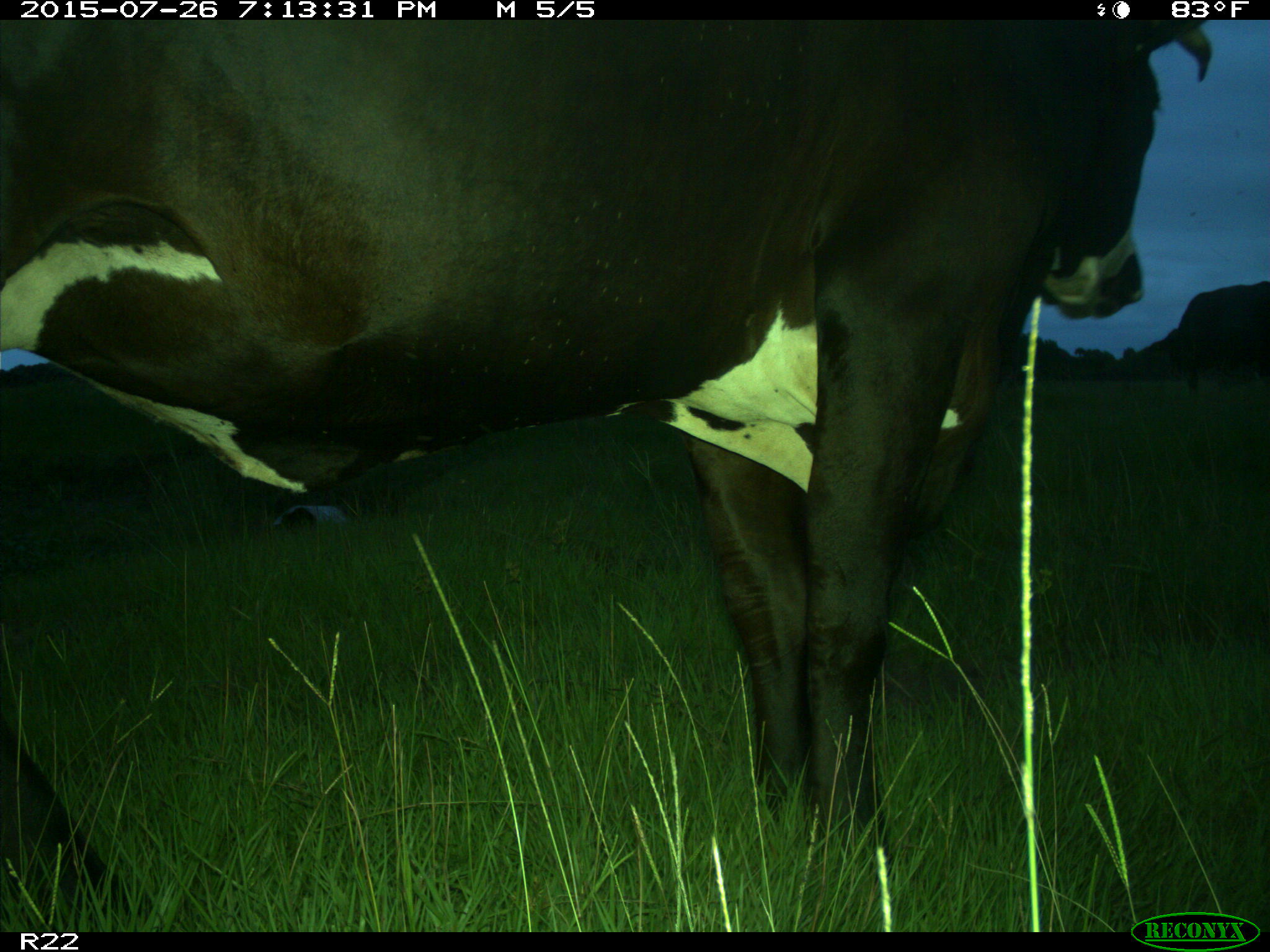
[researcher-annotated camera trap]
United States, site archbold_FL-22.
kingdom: Animalia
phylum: Chordata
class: Mammalia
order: Artiodactyla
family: Bovidae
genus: Bos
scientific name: Bos taurus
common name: domestic cow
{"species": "Bos taurus (domestic cow)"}